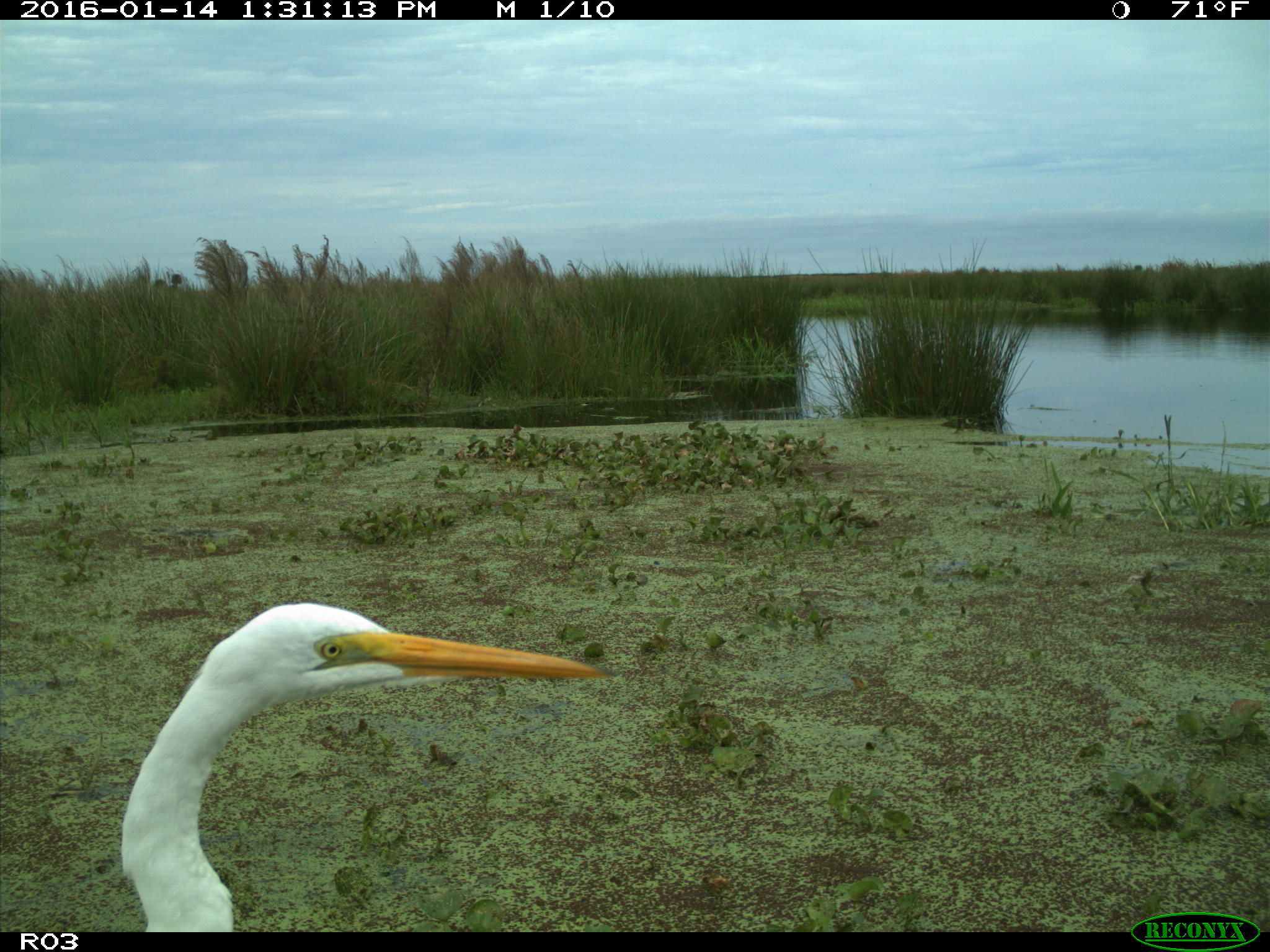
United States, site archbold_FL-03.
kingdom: Animalia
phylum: Chordata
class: Aves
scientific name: Aves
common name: birds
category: unidentified bird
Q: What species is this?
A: Unidentified bird (birds) (Aves).